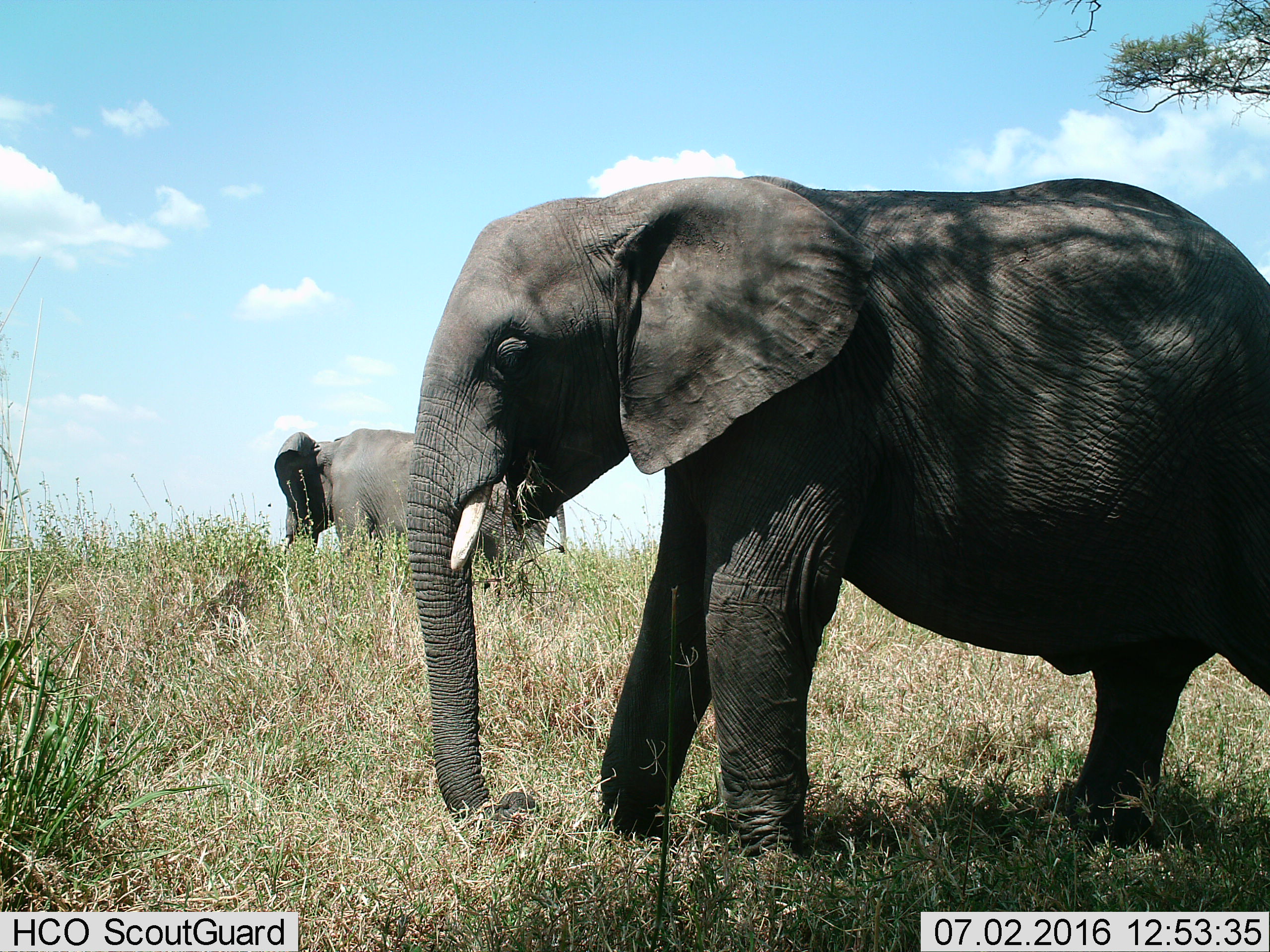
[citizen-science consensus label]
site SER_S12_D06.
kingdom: Animalia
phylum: Chordata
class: Mammalia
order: Proboscidea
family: Elephantidae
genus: Loxodonta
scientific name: Loxodonta africana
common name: african bush elephant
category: elephant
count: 2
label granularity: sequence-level